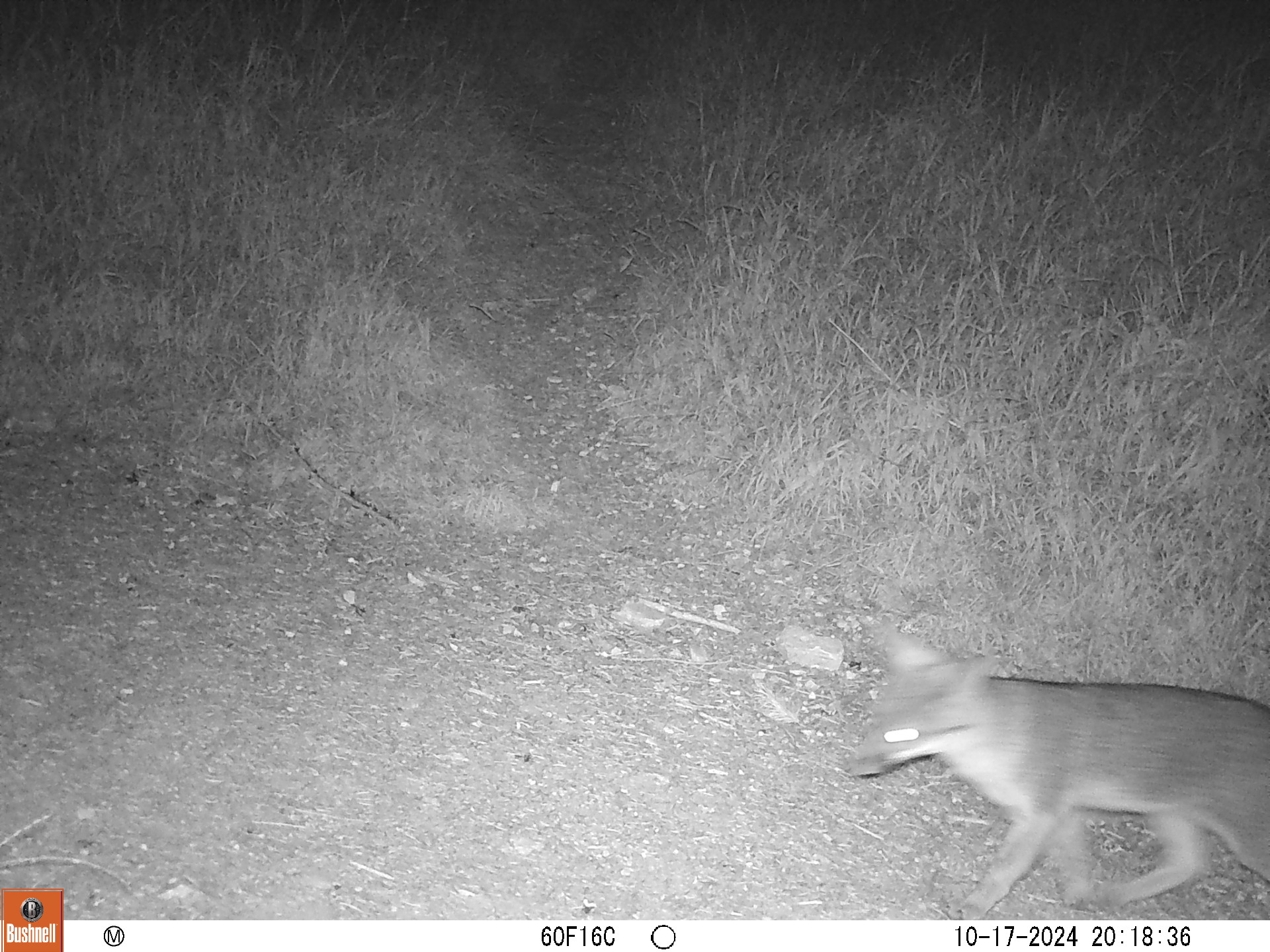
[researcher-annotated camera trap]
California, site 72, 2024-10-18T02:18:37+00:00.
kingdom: Animalia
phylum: Chordata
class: Mammalia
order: Carnivora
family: Canidae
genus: Urocyon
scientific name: Urocyon cinereoargenteus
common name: gray fox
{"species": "gray fox (Urocyon cinereoargenteus)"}